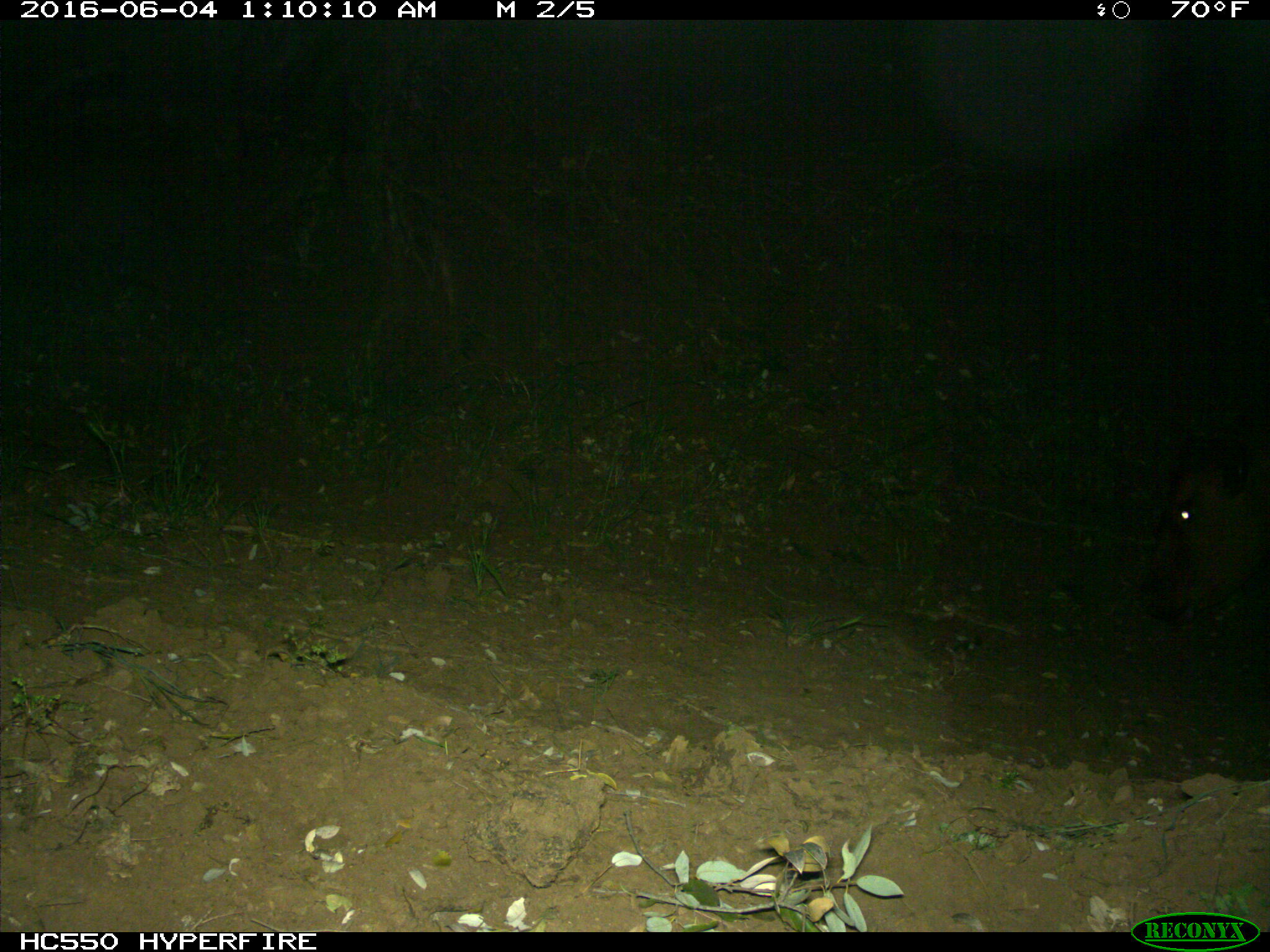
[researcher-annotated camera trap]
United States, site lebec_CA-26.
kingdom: Animalia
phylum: Chordata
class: Mammalia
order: Artiodactyla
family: Bovidae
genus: Bos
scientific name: Bos taurus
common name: domestic cow